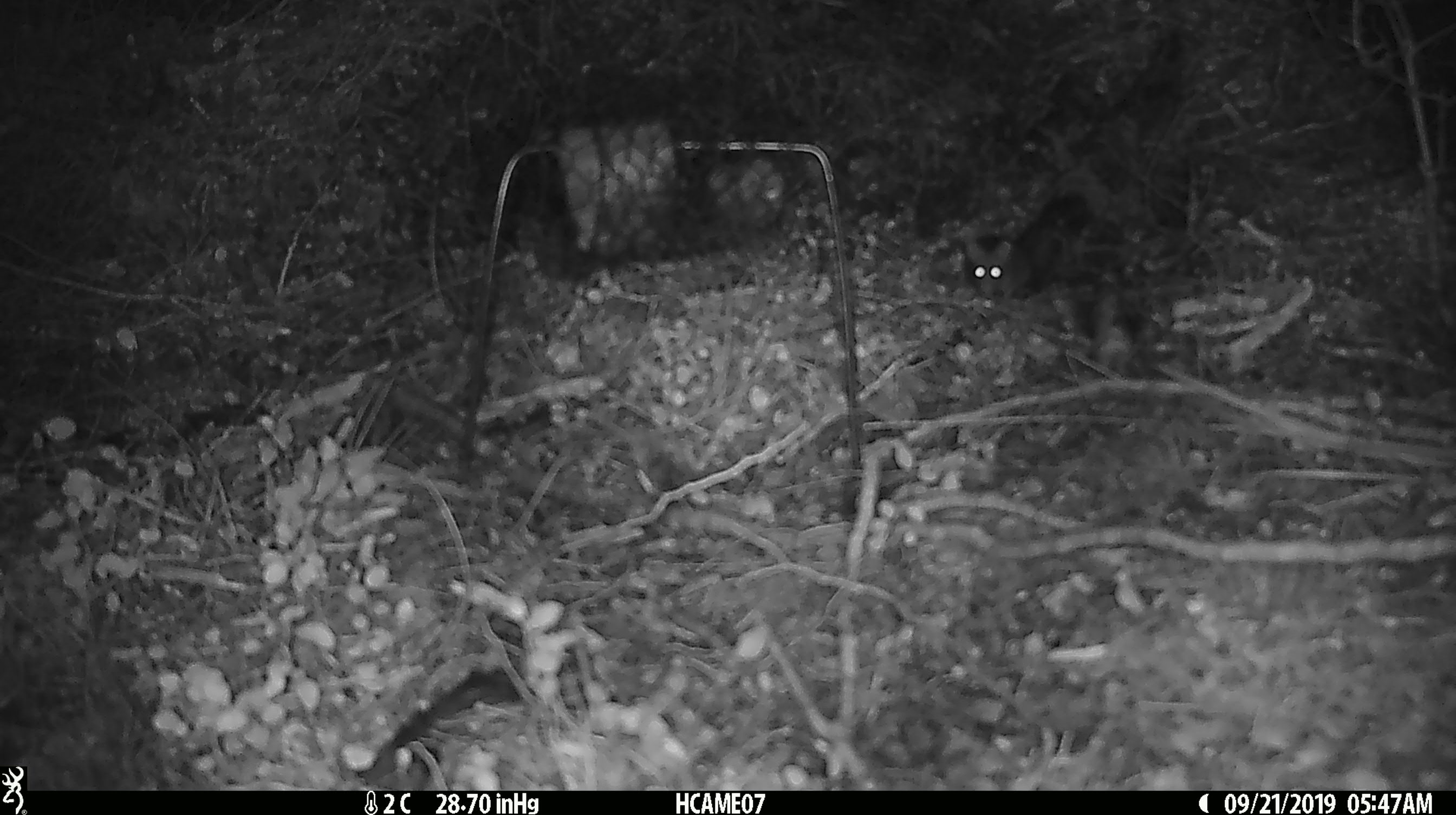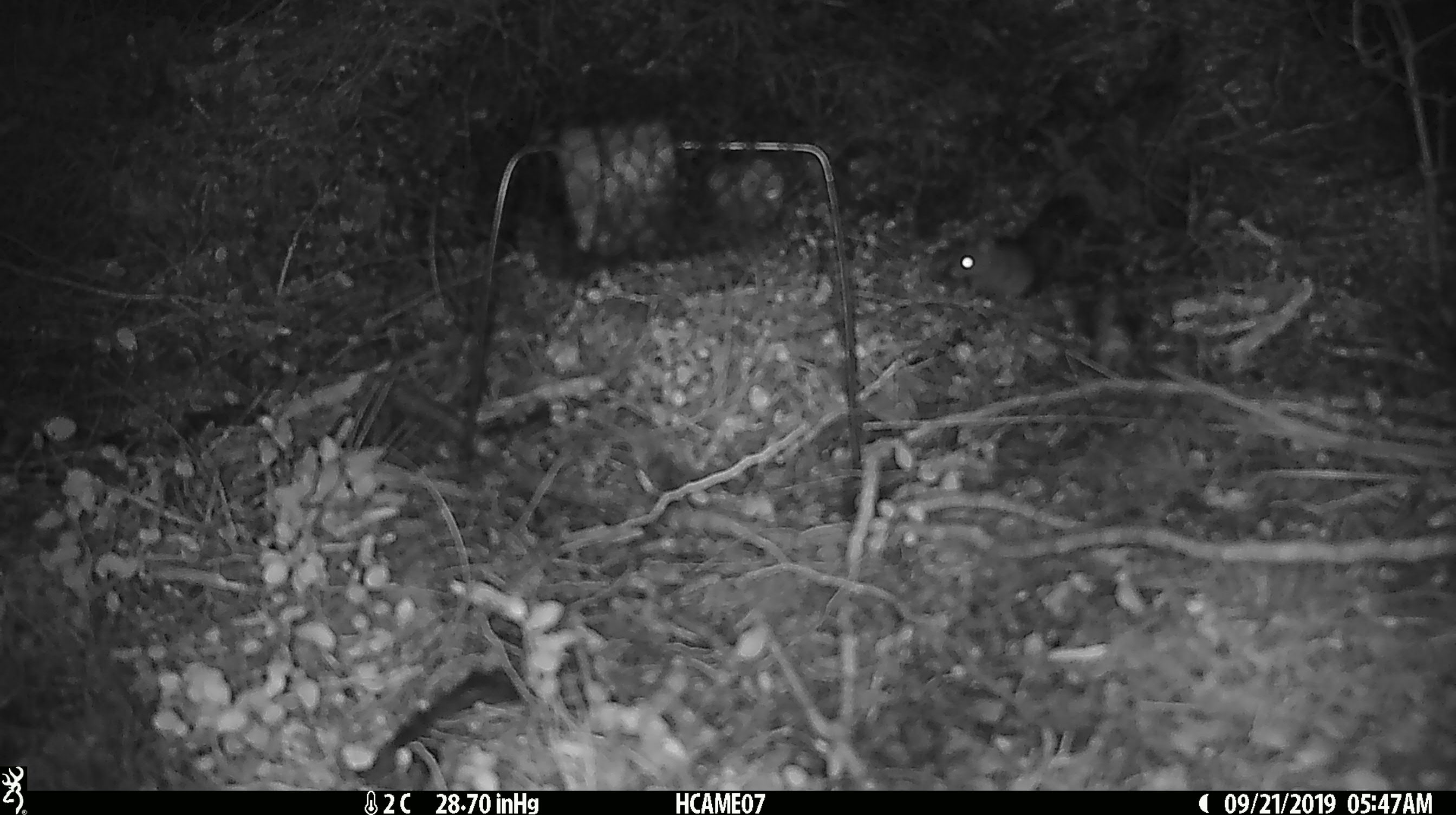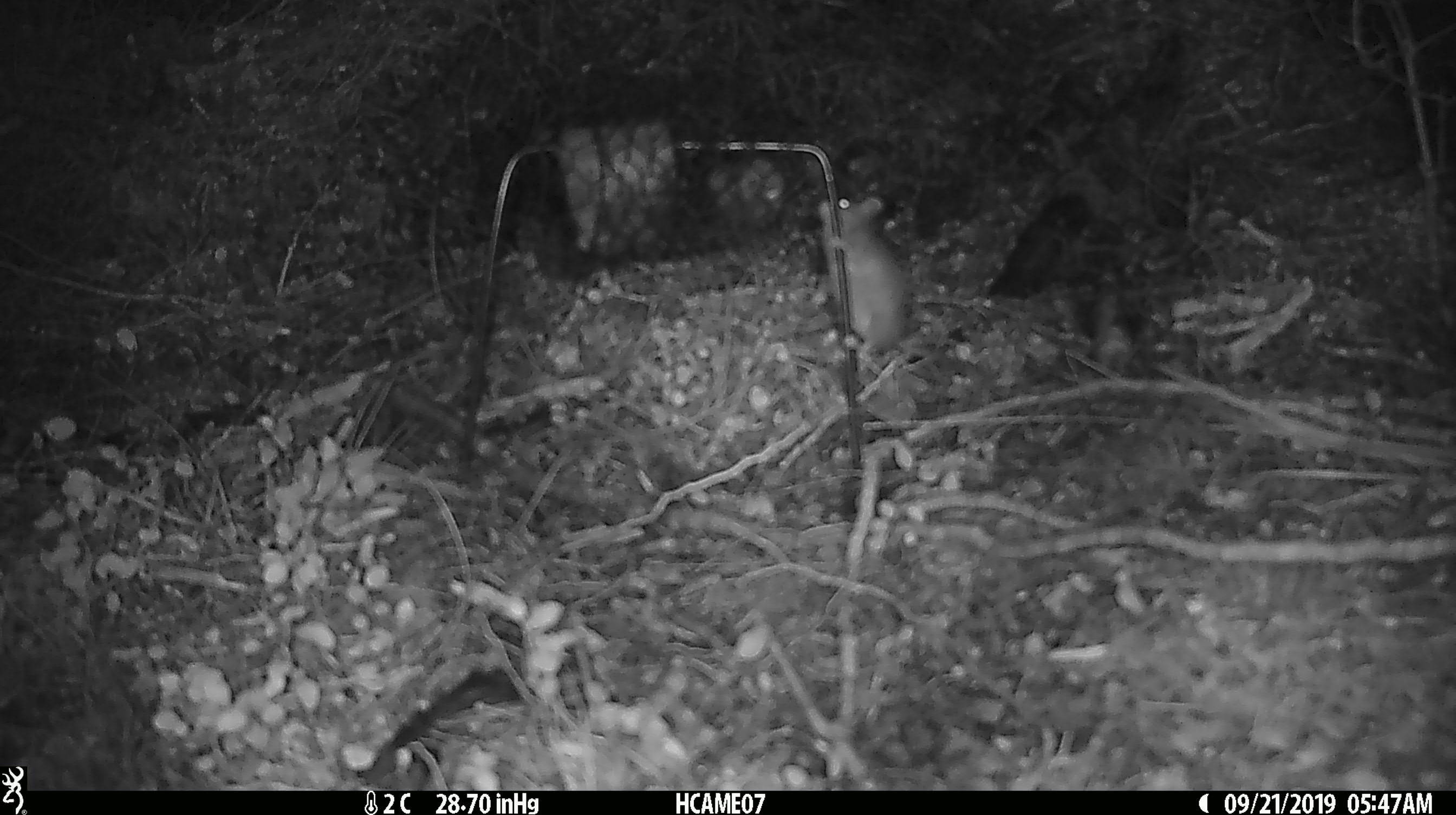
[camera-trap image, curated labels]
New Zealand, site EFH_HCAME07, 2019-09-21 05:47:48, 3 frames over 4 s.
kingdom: Animalia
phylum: Chordata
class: Mammalia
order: Rodentia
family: Muridae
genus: Mus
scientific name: Mus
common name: mouse